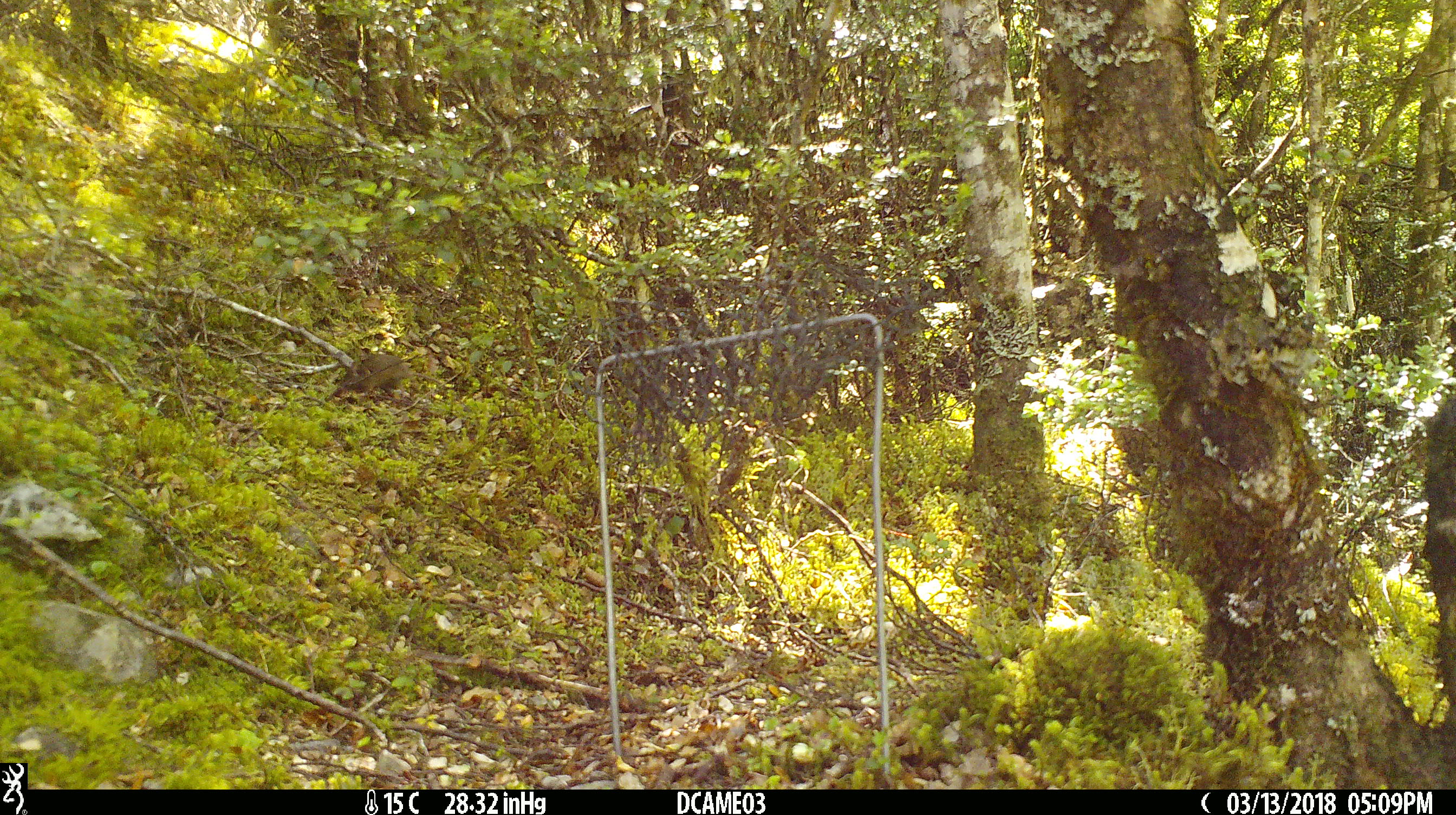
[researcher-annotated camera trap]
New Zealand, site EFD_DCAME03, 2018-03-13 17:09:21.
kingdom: Animalia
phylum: Chordata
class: Mammalia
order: Rodentia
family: Muridae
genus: Mus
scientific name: Mus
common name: mouse